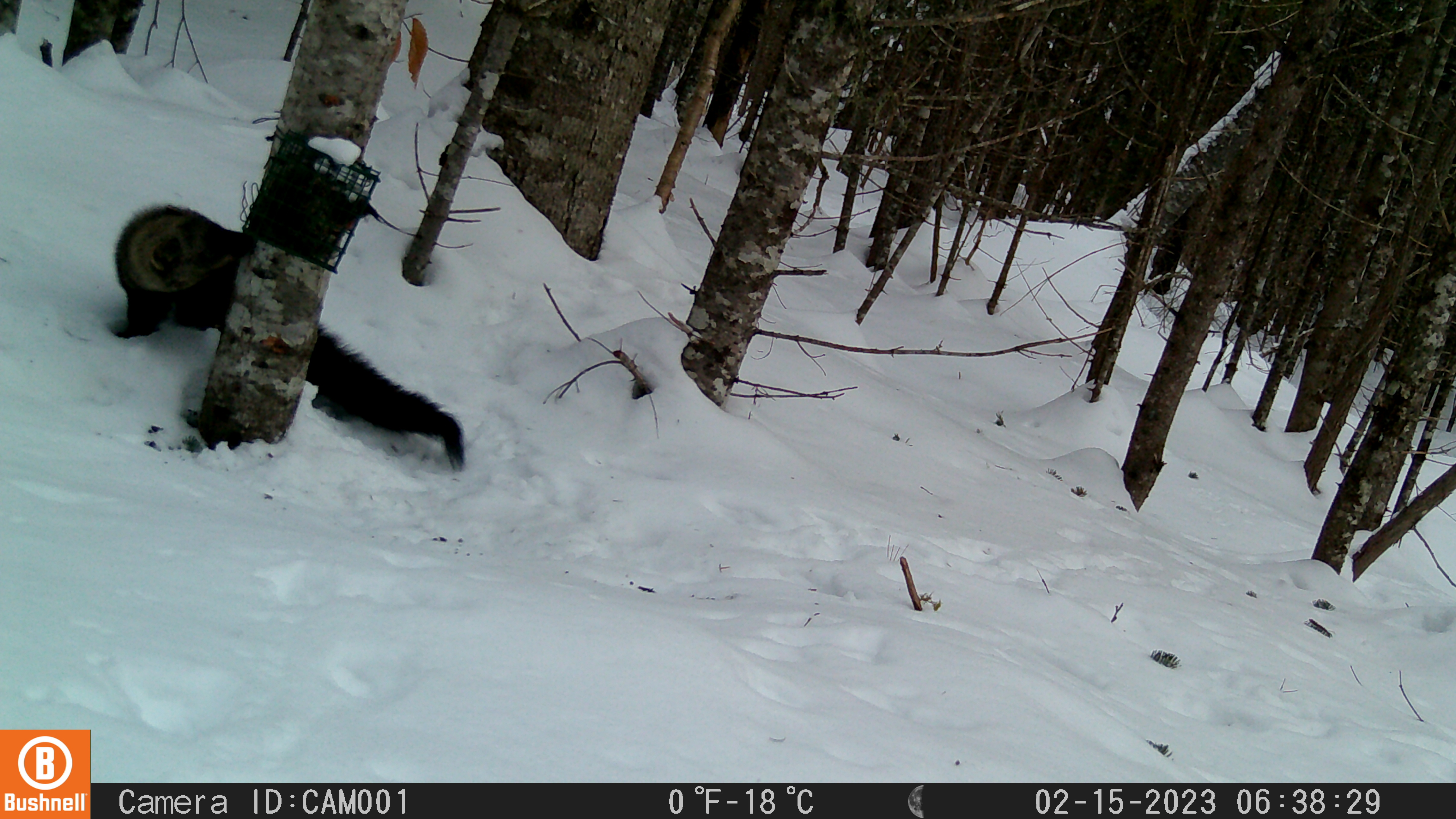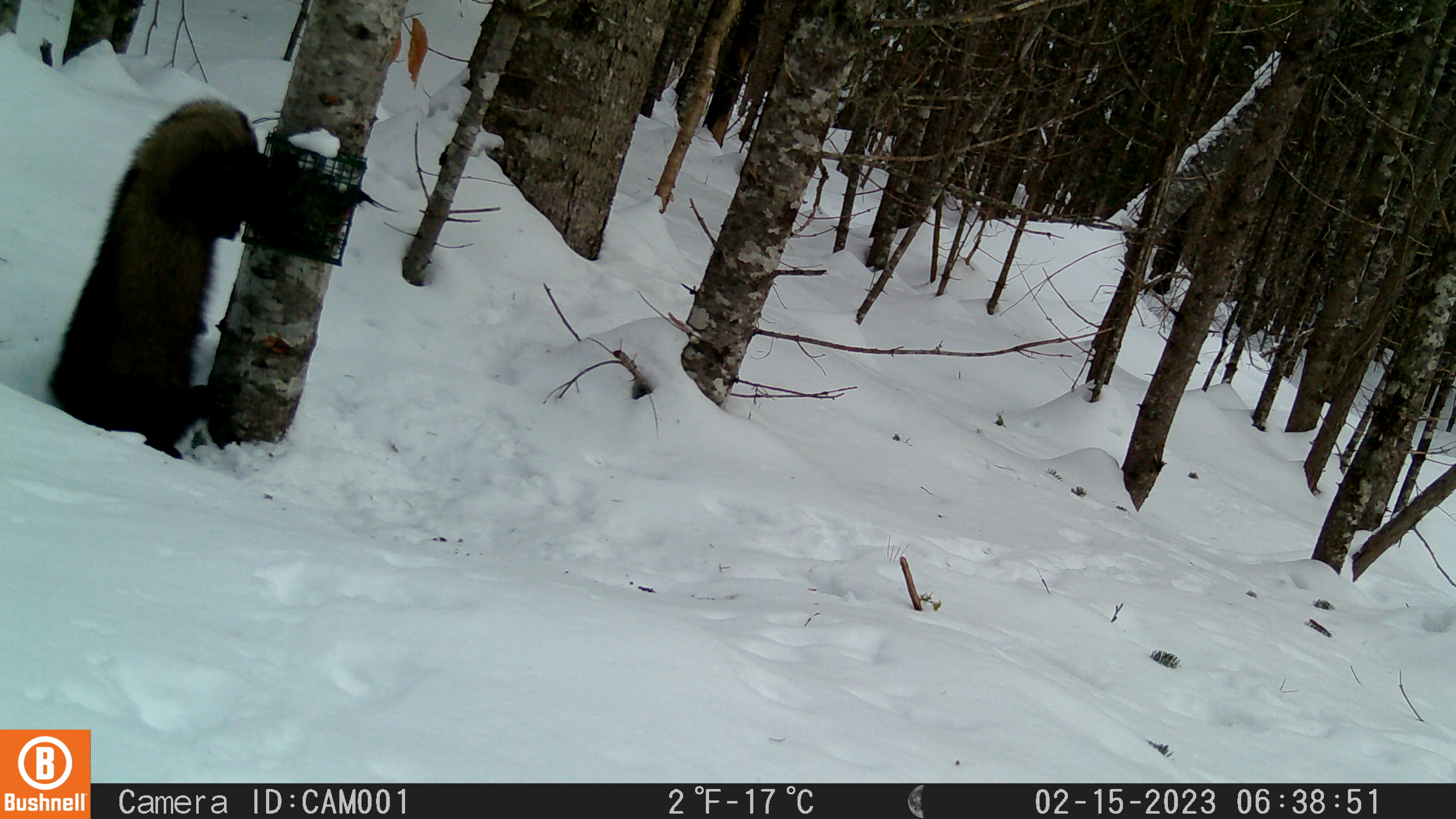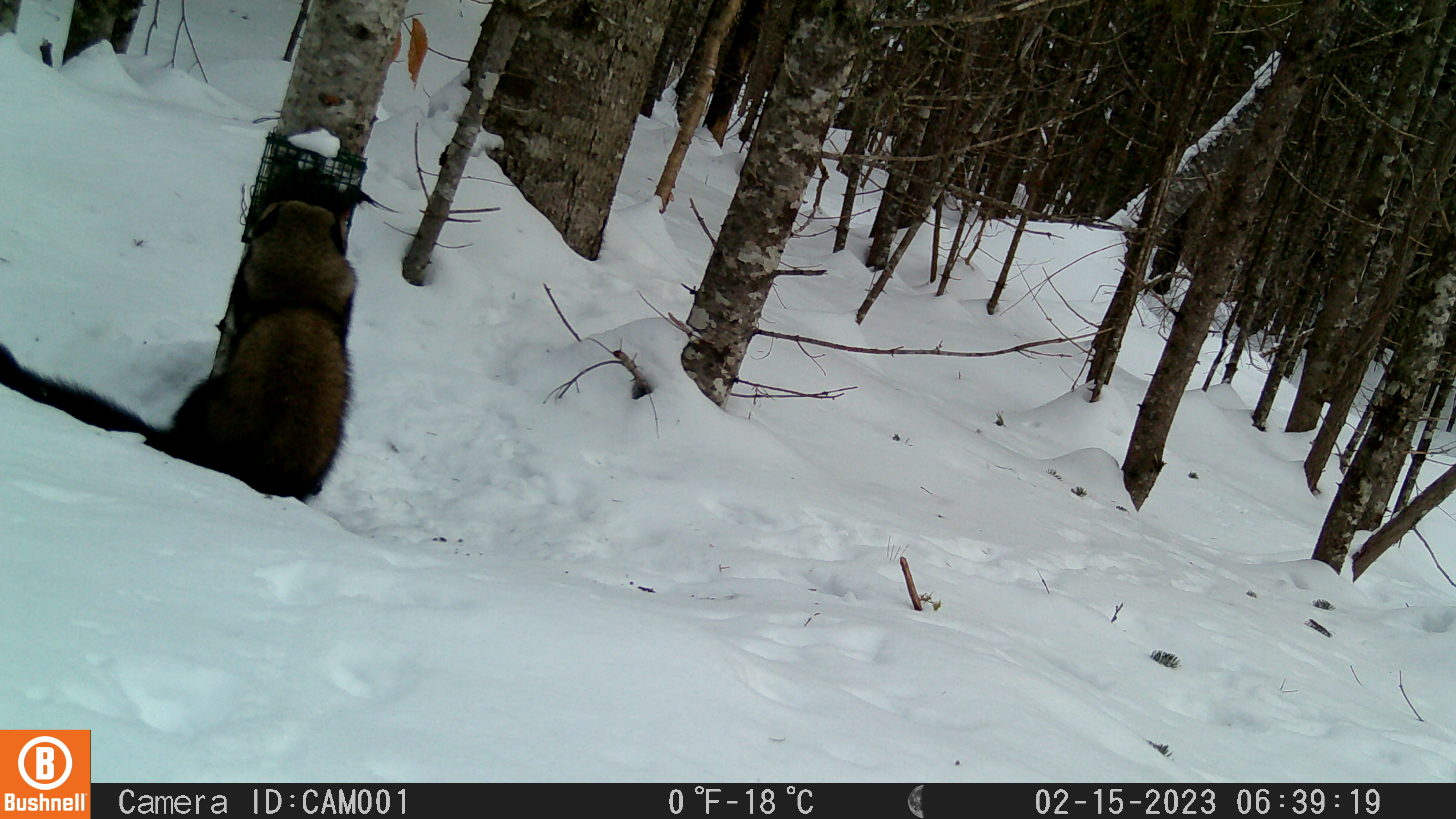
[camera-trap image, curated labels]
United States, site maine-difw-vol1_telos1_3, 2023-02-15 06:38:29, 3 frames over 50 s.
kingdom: Animalia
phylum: Chordata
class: Mammalia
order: Carnivora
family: Mustelidae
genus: Pekania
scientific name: Pekania pennanti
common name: fisher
Fisher (Pekania pennanti).